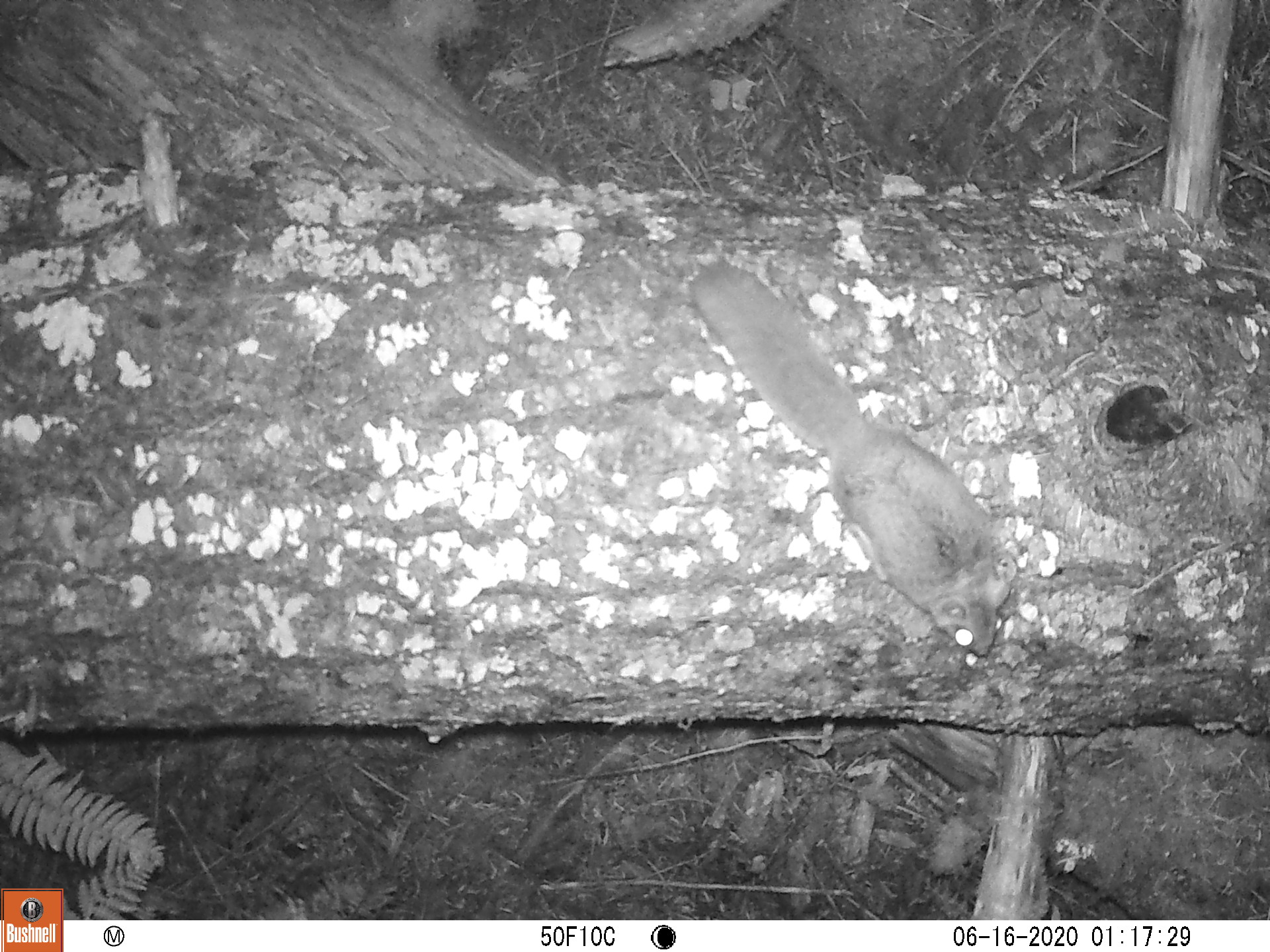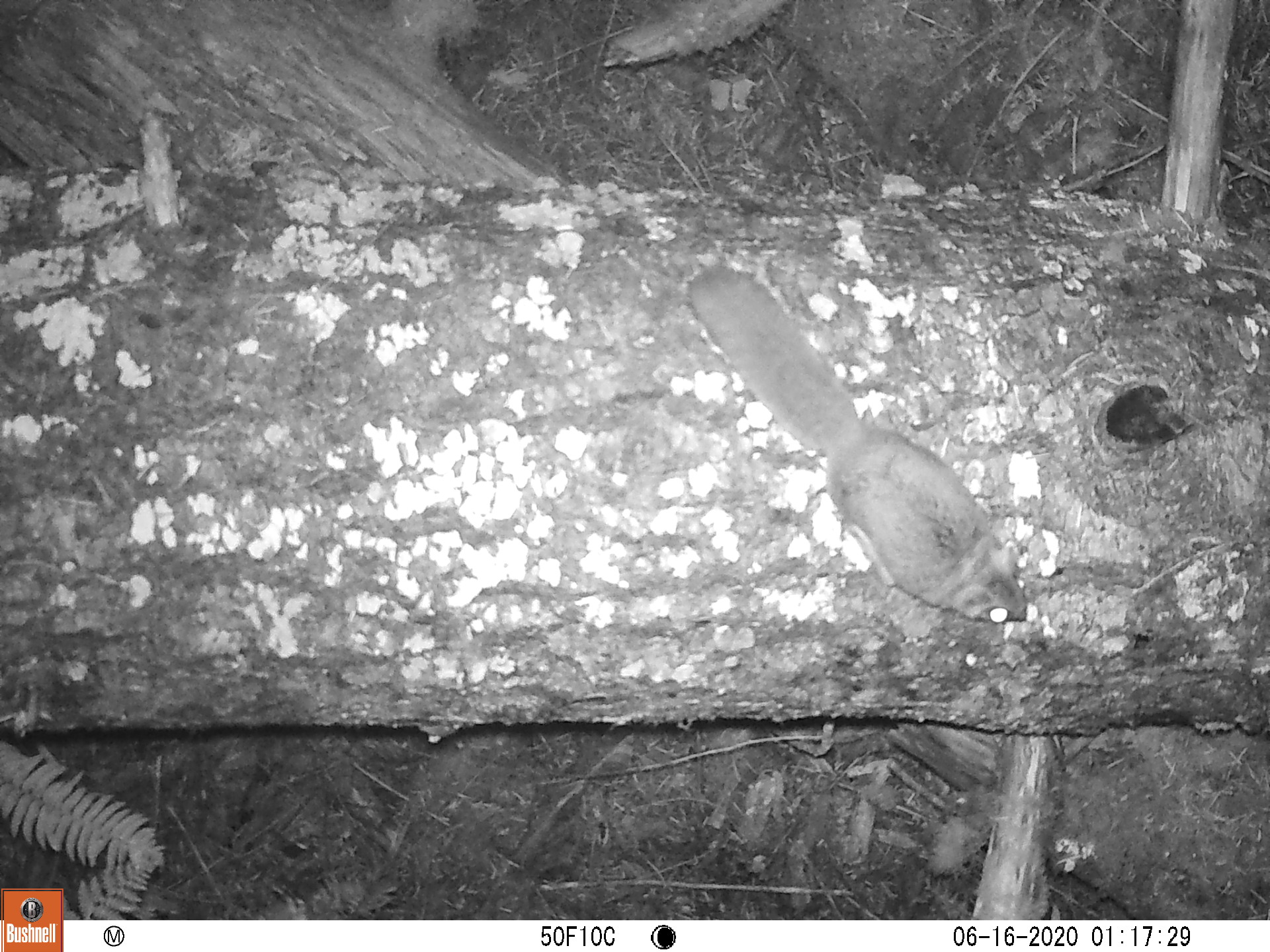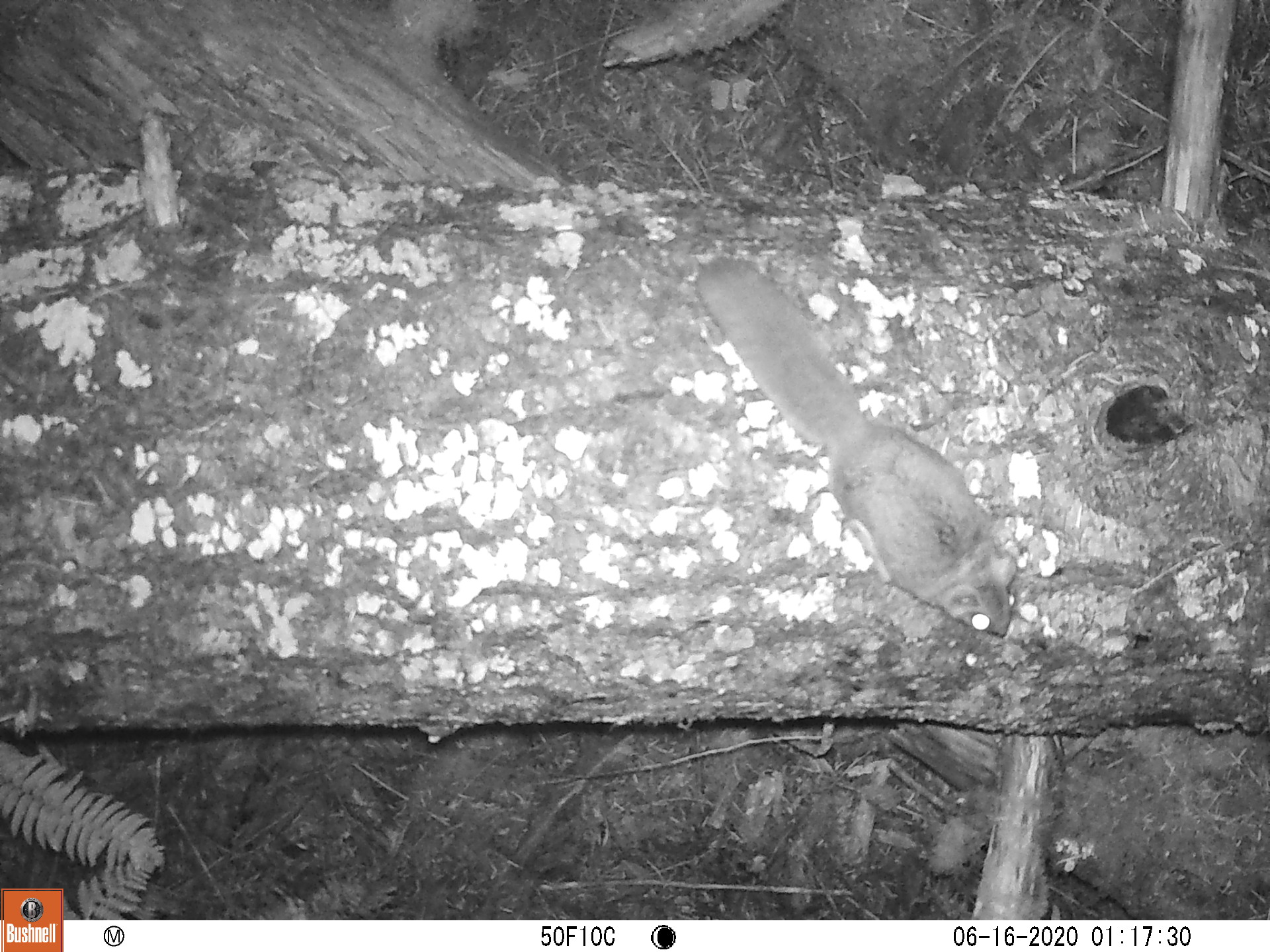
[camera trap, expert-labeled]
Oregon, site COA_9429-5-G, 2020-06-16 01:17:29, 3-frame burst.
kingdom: Animalia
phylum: Chordata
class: Mammalia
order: Rodentia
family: Sciuridae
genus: Glaucomys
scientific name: Glaucomys oregonensis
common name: humboldt's flying squirrel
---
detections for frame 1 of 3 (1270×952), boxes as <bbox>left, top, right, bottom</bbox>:
humboldt's flying squirrel: <bbox>678, 250, 1021, 674</bbox>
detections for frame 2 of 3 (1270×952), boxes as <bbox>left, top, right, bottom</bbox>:
humboldt's flying squirrel: <bbox>682, 257, 1037, 633</bbox>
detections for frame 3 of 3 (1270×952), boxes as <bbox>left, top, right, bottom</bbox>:
humboldt's flying squirrel: <bbox>687, 248, 1024, 654</bbox>